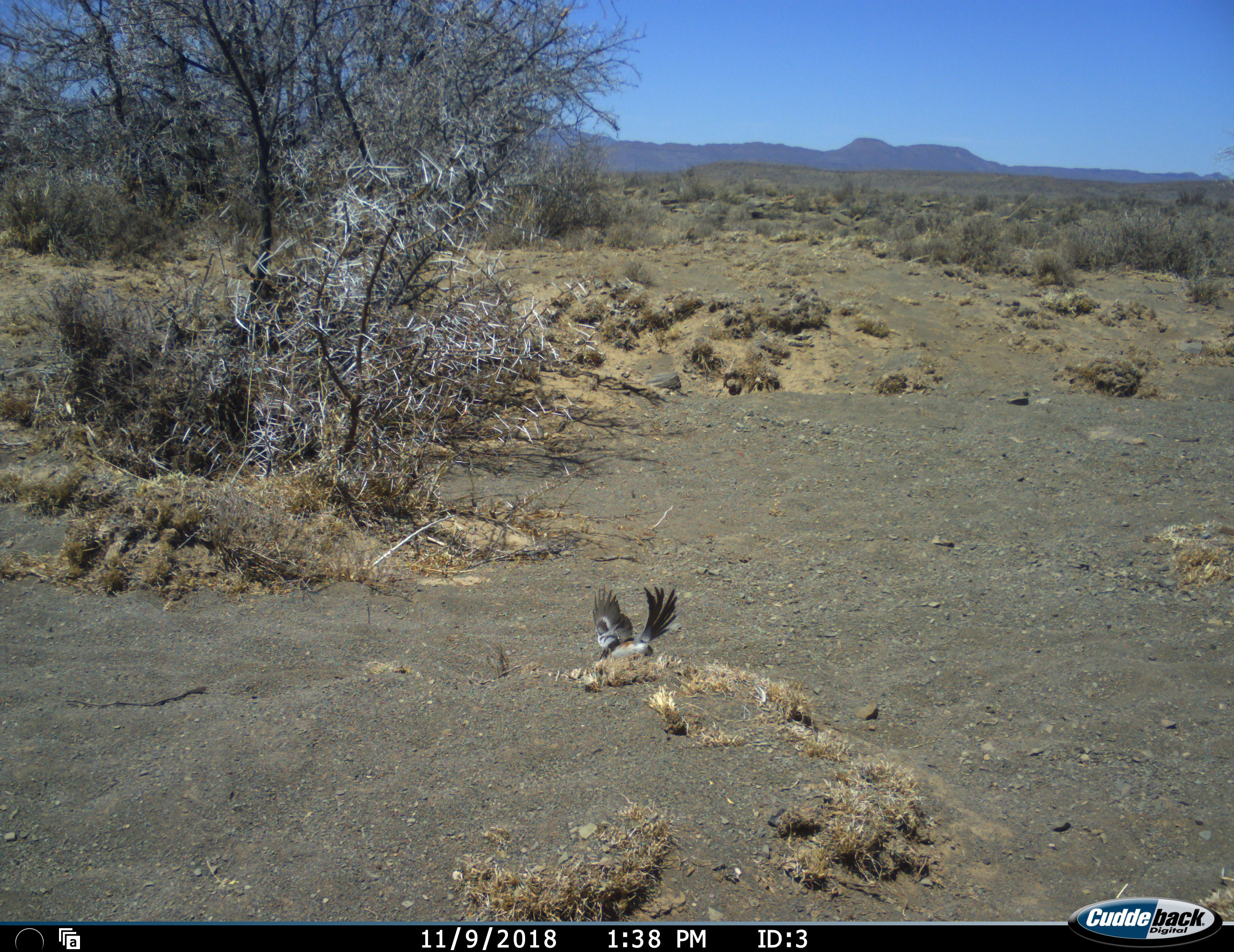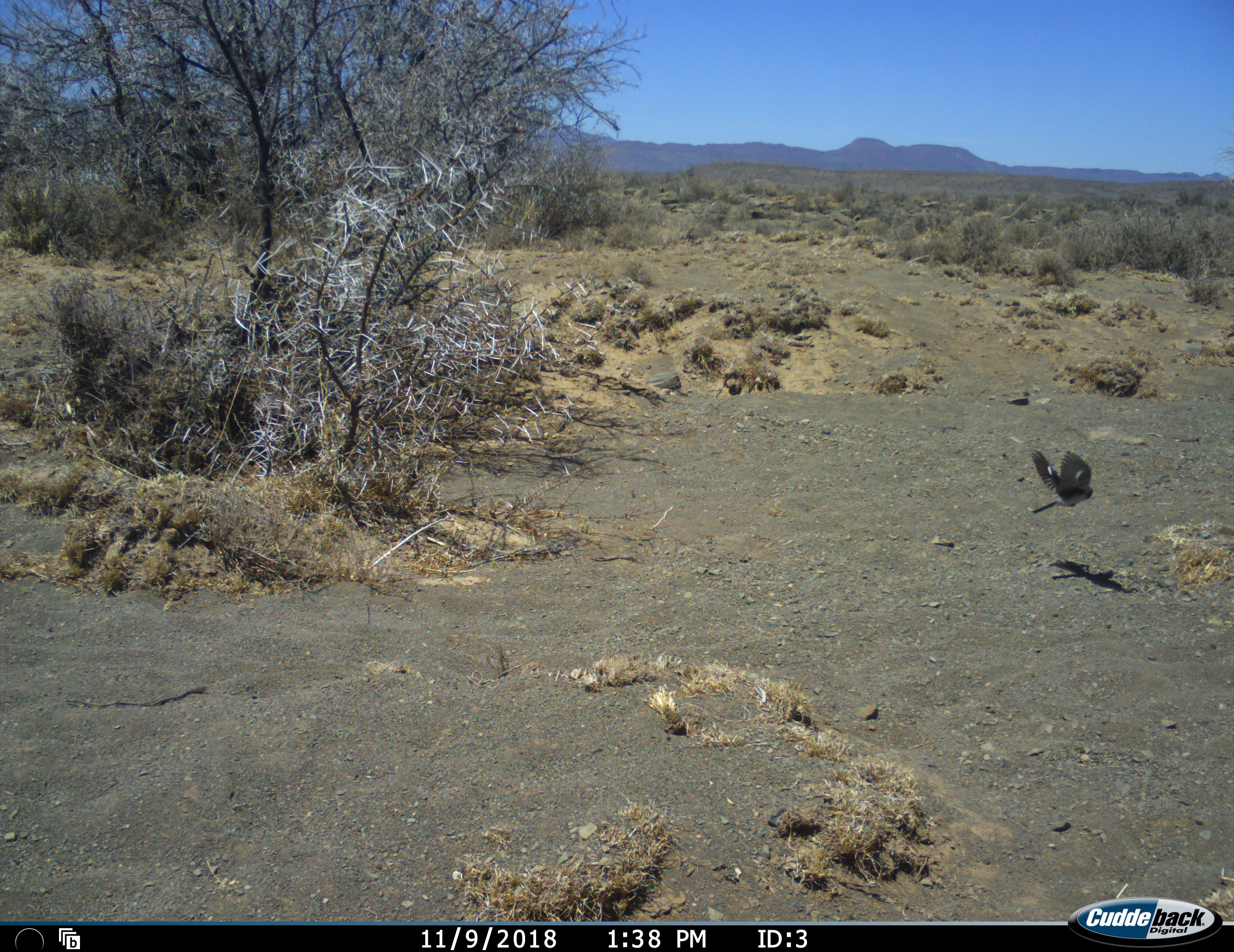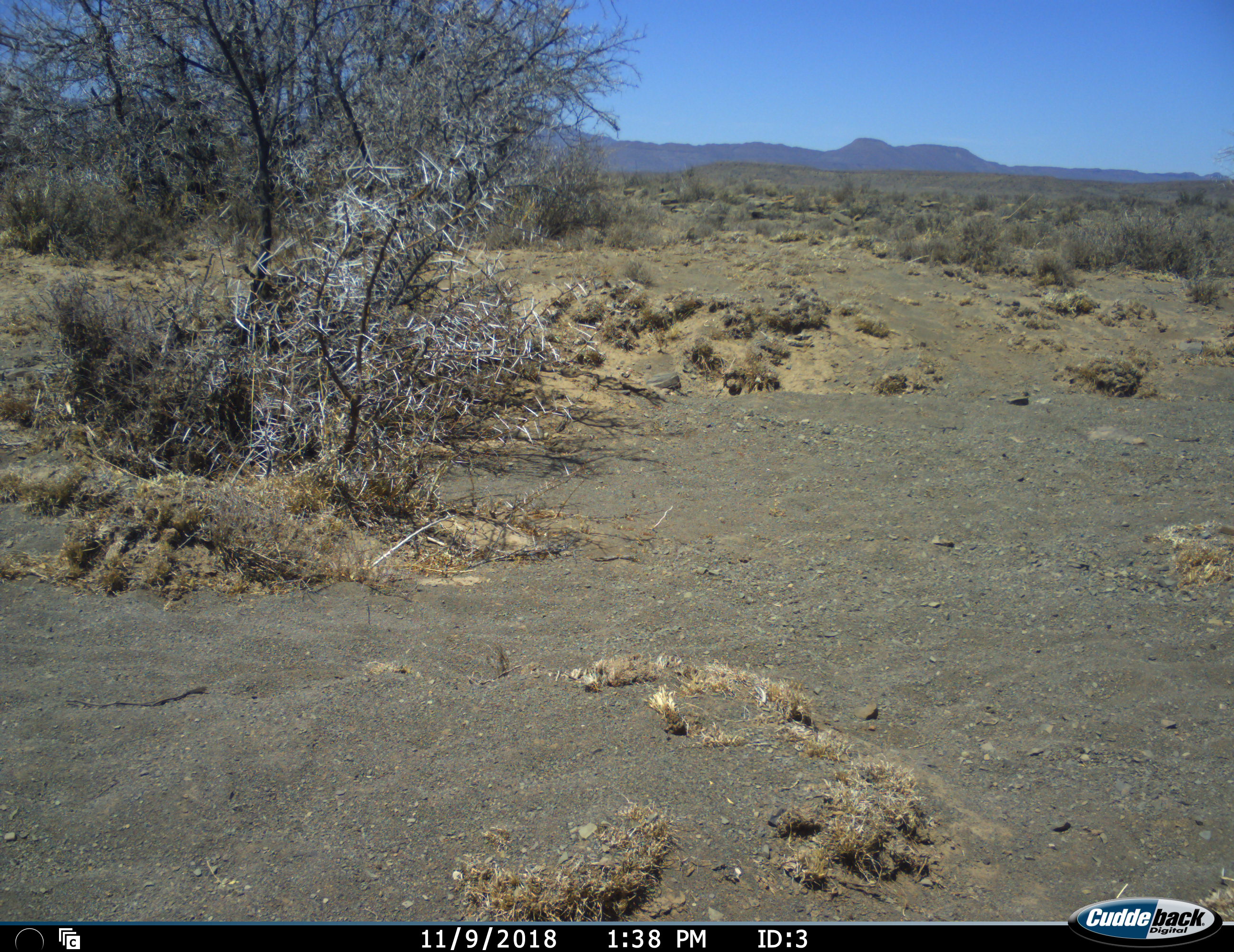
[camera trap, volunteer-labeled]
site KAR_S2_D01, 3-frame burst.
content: unidentified animal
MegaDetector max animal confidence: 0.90